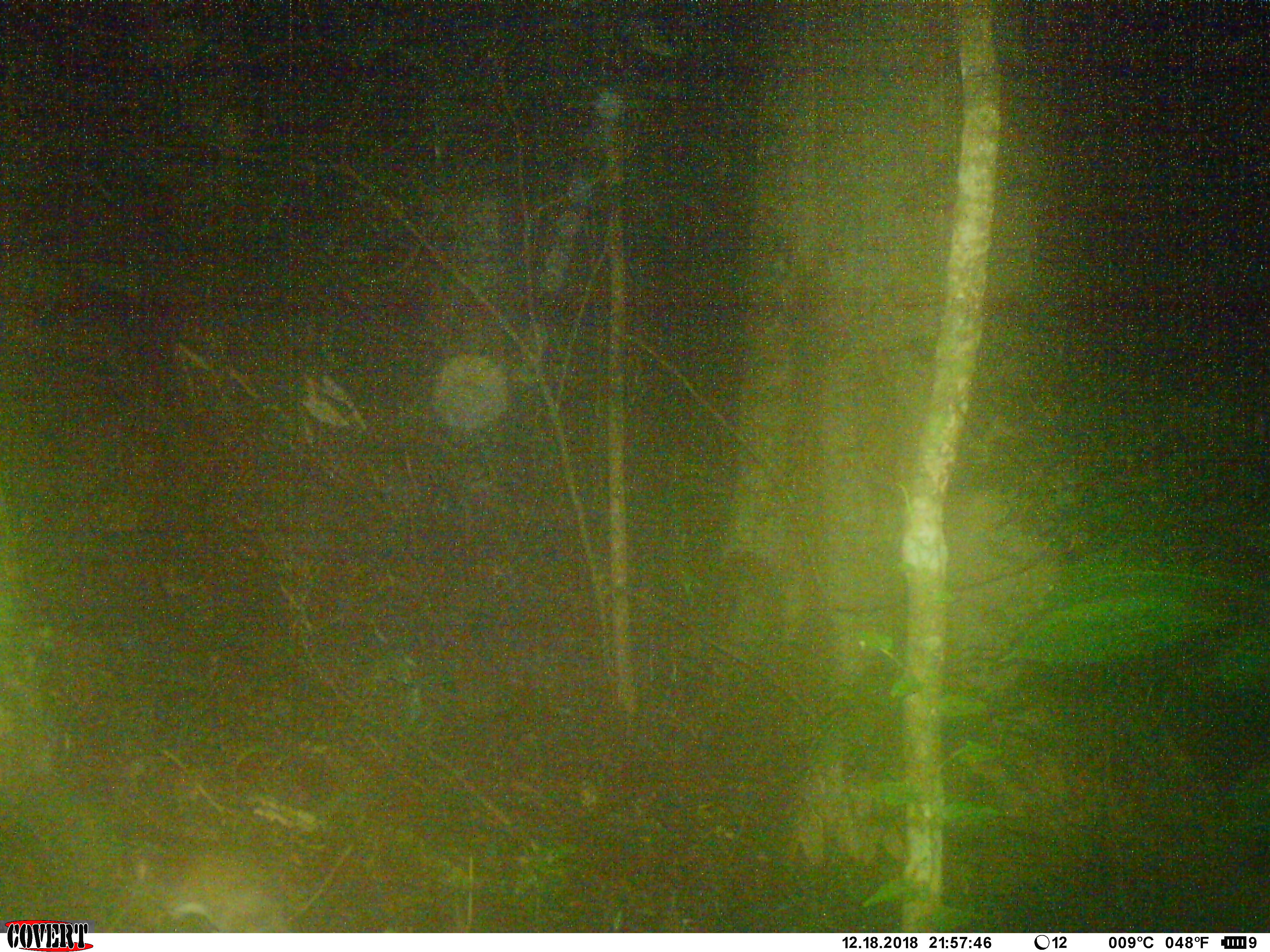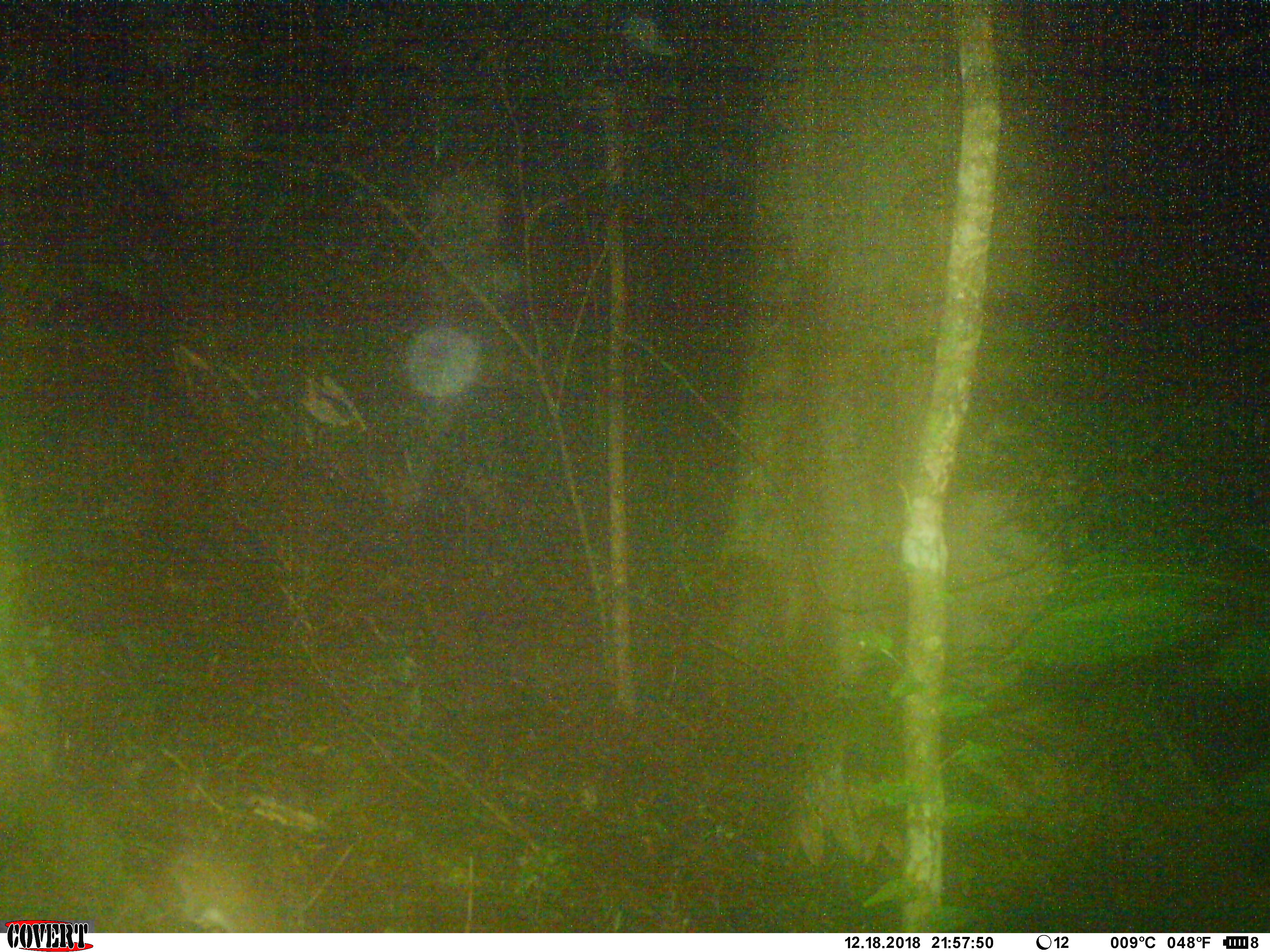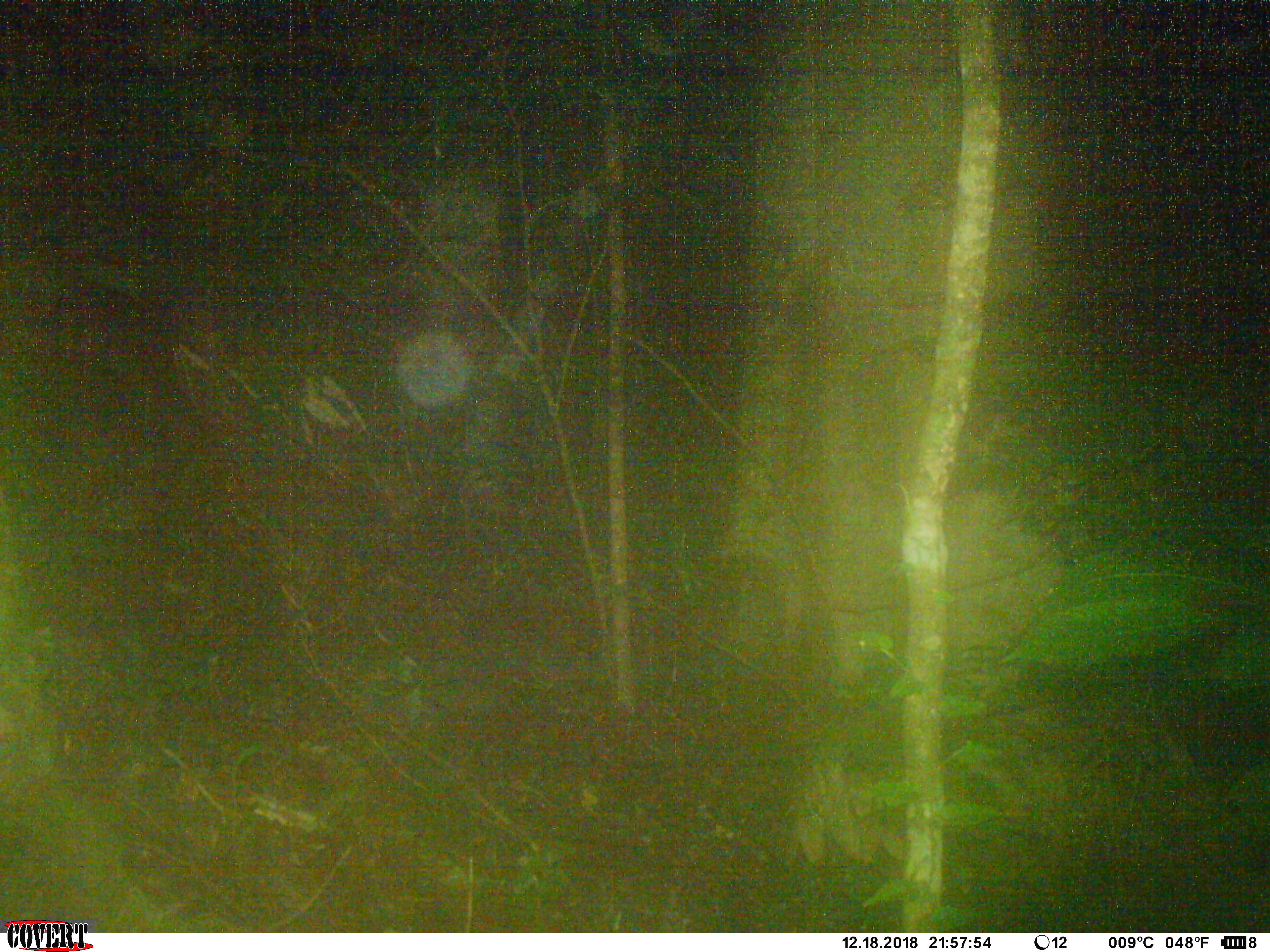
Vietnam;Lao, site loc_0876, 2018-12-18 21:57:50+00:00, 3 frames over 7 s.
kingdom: Animalia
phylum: Chordata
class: Mammalia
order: Rodentia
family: Muridae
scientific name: Muridae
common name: old-world mice and rats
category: unidentified murid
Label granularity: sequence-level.